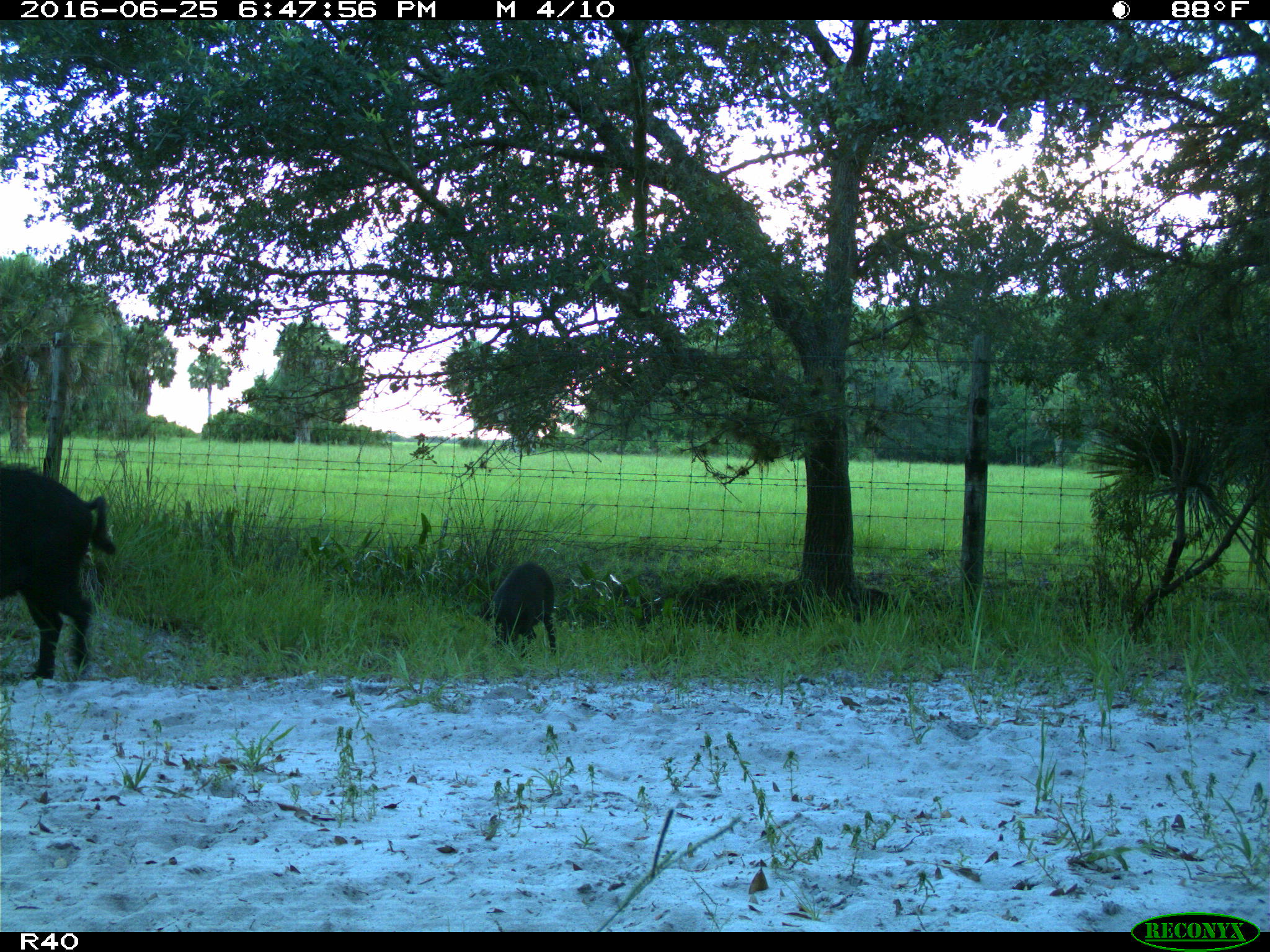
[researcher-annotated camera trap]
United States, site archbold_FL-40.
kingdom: Animalia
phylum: Chordata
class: Mammalia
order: Artiodactyla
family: Suidae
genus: Sus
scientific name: Sus scrofa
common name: wild boar